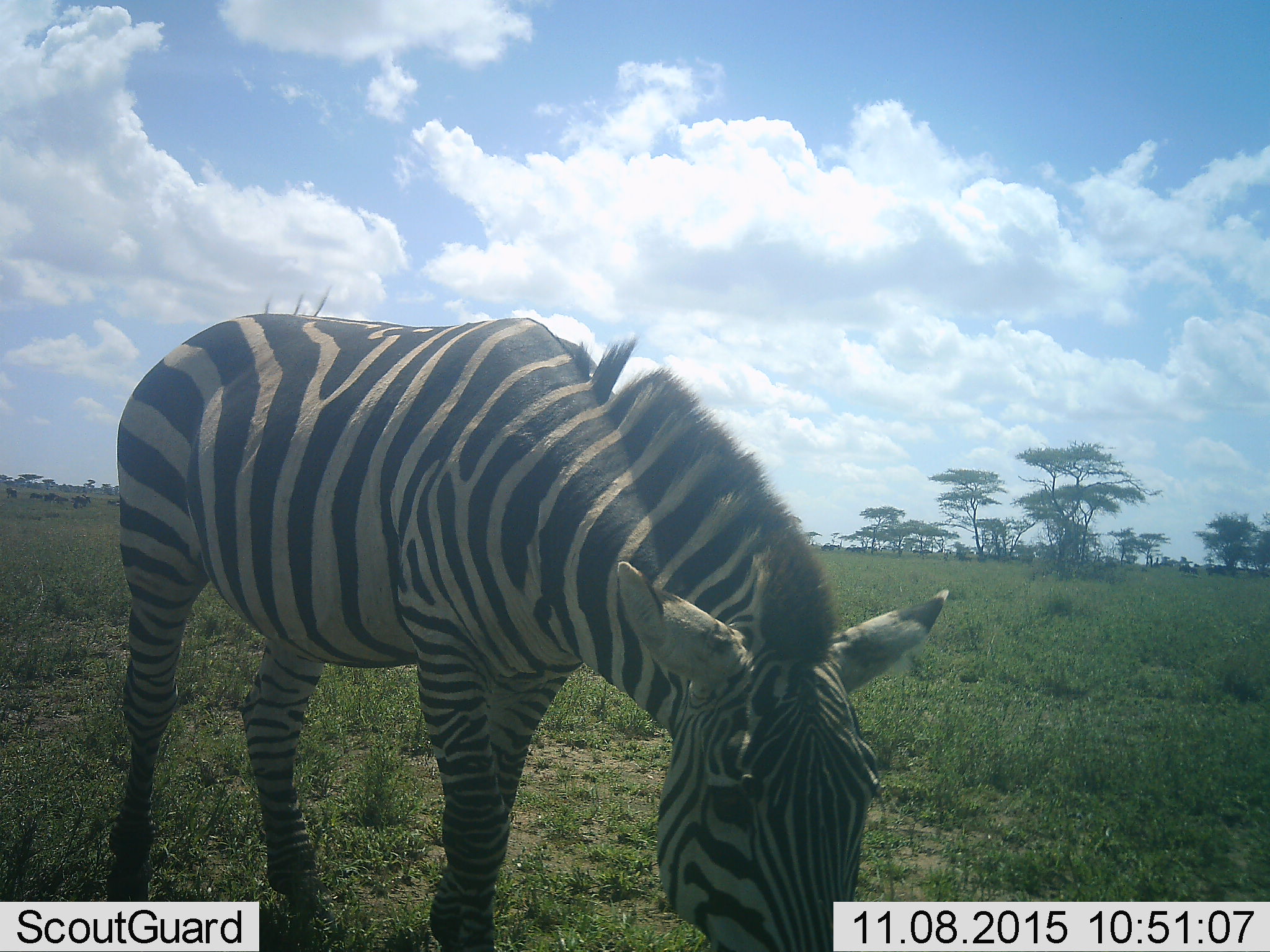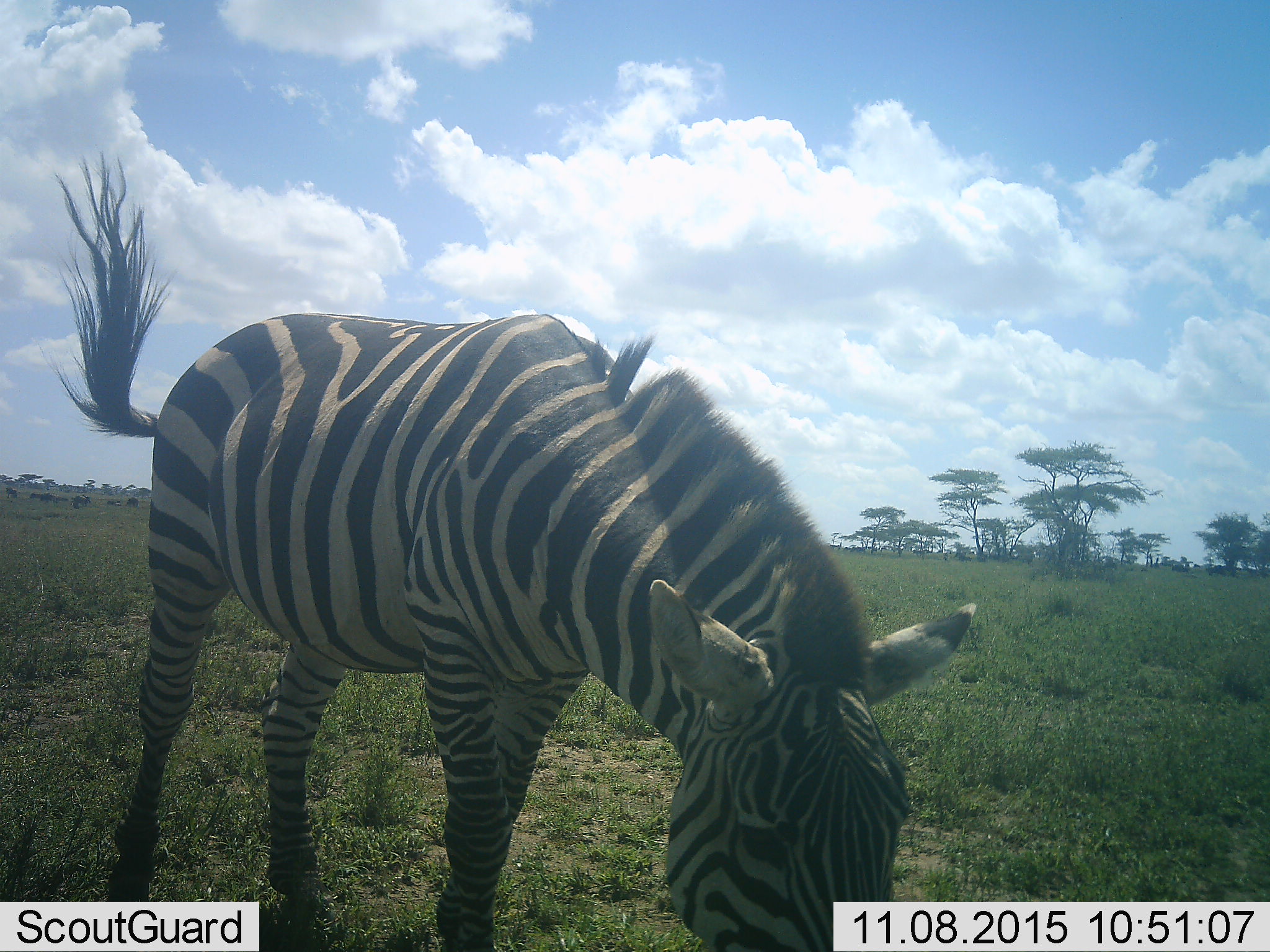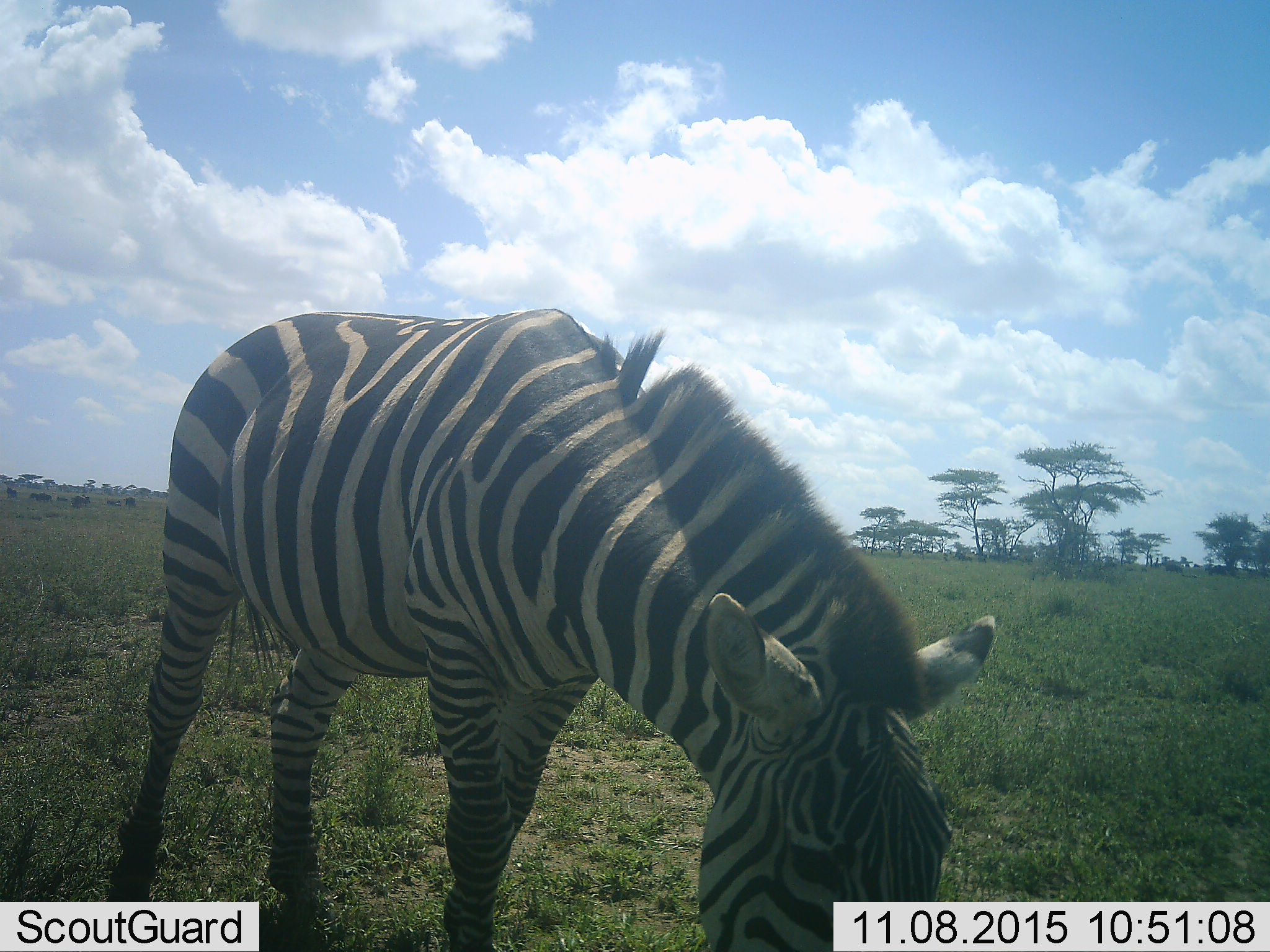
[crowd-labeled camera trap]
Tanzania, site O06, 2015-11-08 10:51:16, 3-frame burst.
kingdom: Animalia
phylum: Chordata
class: Mammalia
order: Perissodactyla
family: Equidae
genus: Equus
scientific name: Equus quagga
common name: plains zebra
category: zebra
Zebra (plains zebra) (Equus quagga), count 1. Behavior (volunteer vote fractions): standing 25%, resting 0%, moving 12%, interacting 0%. Young present (vote fraction): 0%. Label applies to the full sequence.